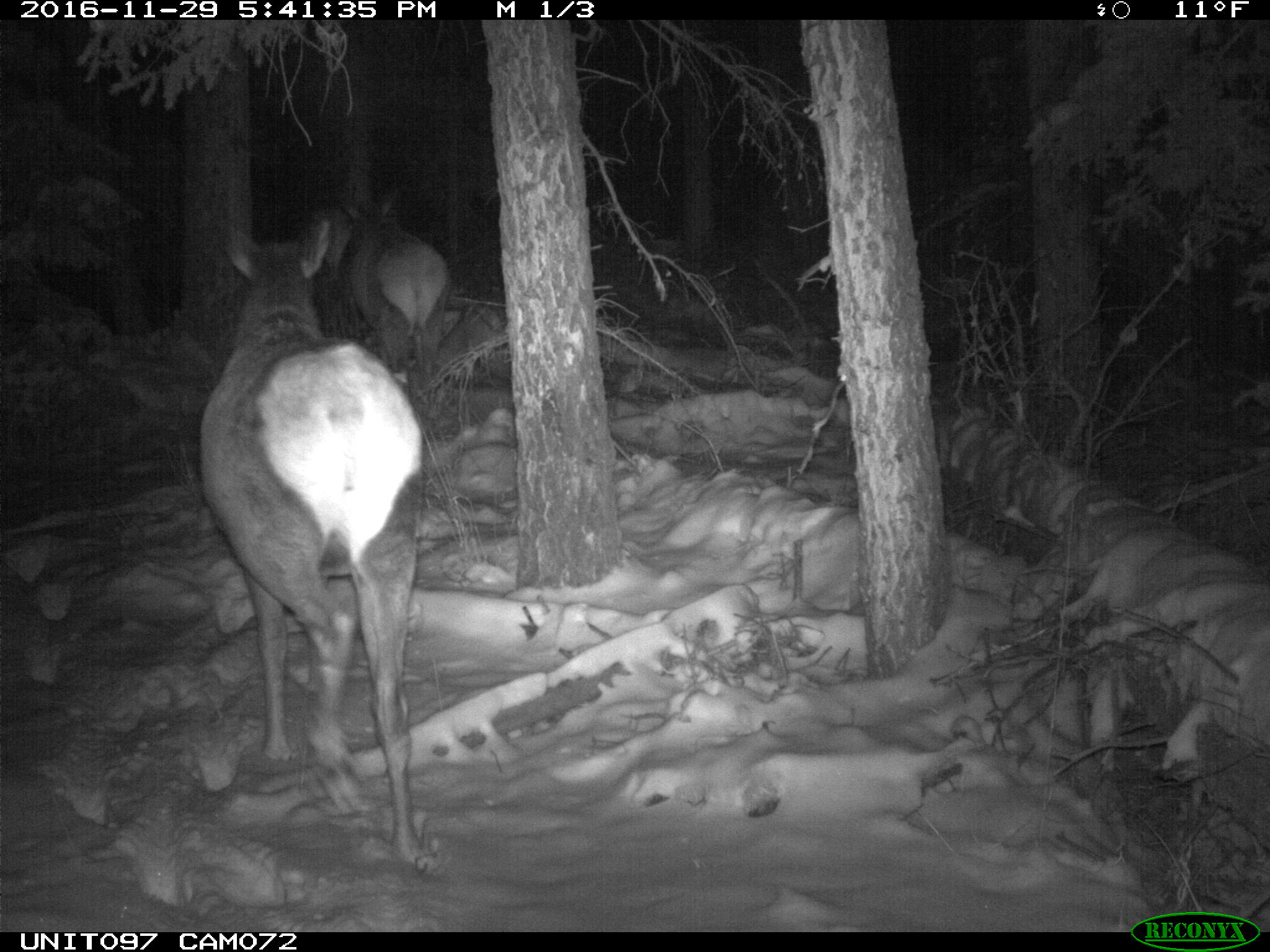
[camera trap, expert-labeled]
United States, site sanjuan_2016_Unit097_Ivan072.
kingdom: Animalia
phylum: Chordata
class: Mammalia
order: Artiodactyla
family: Cervidae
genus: Cervus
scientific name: Cervus elaphus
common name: red deer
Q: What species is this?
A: Cervus elaphus (red deer).